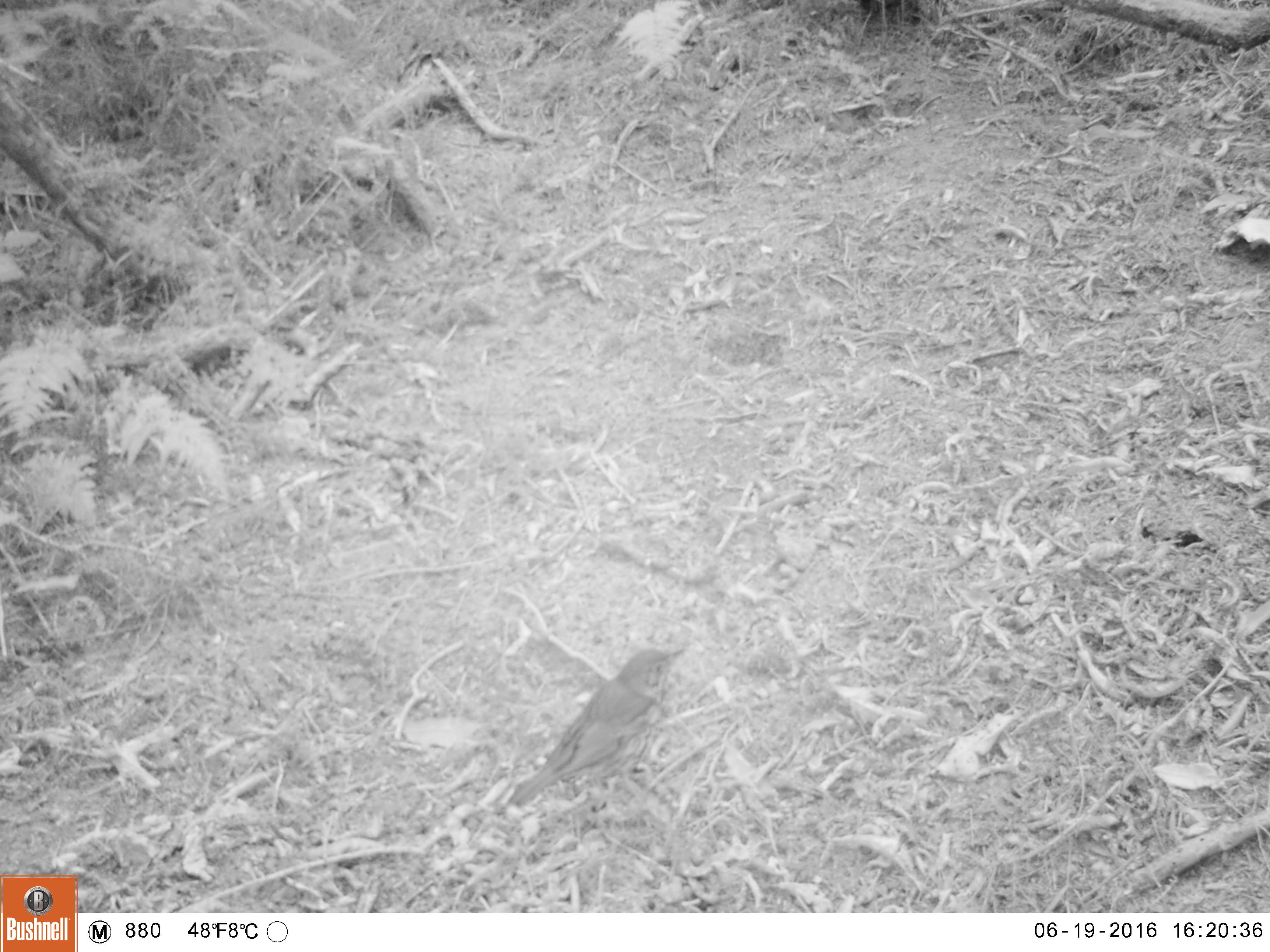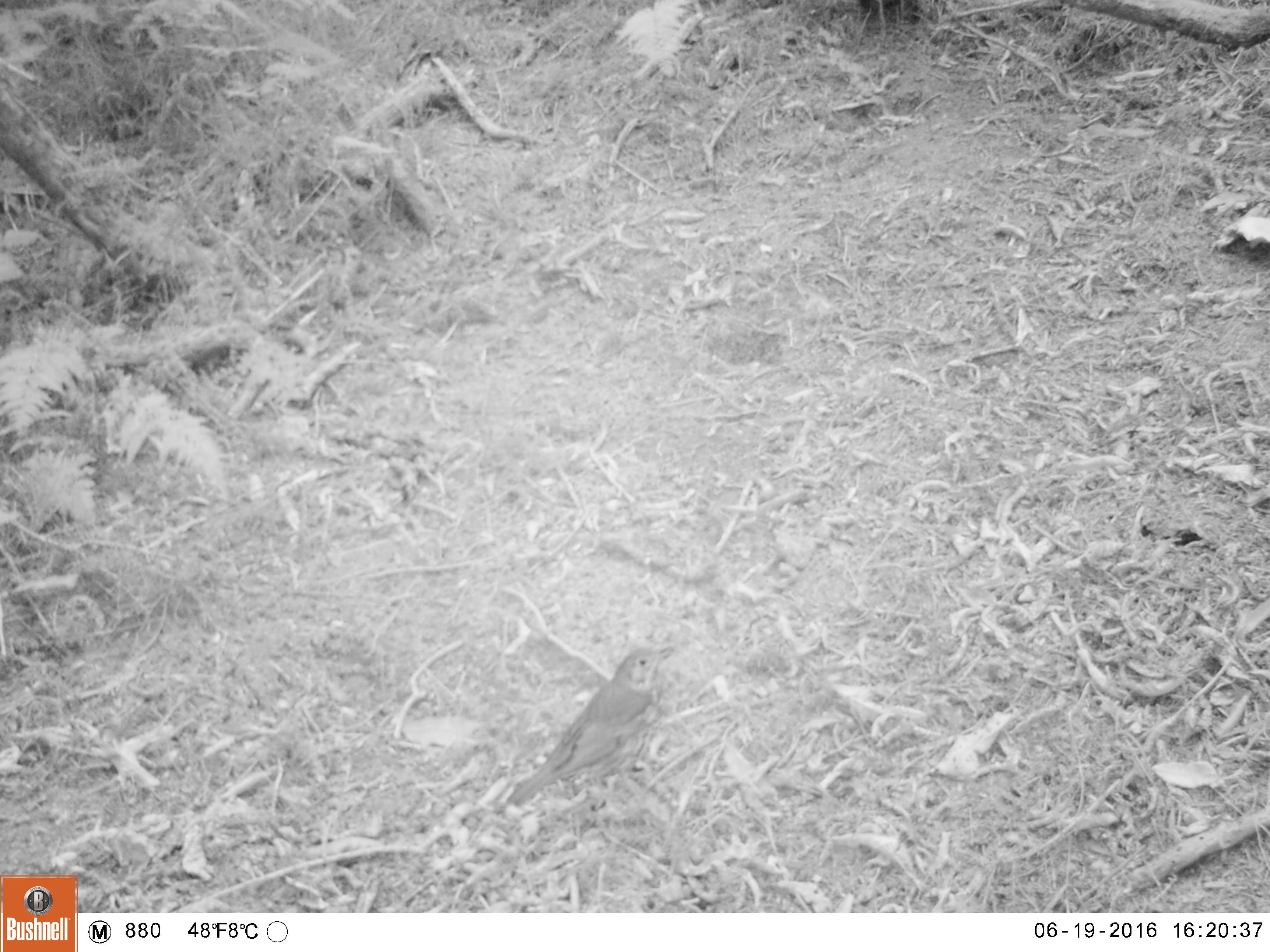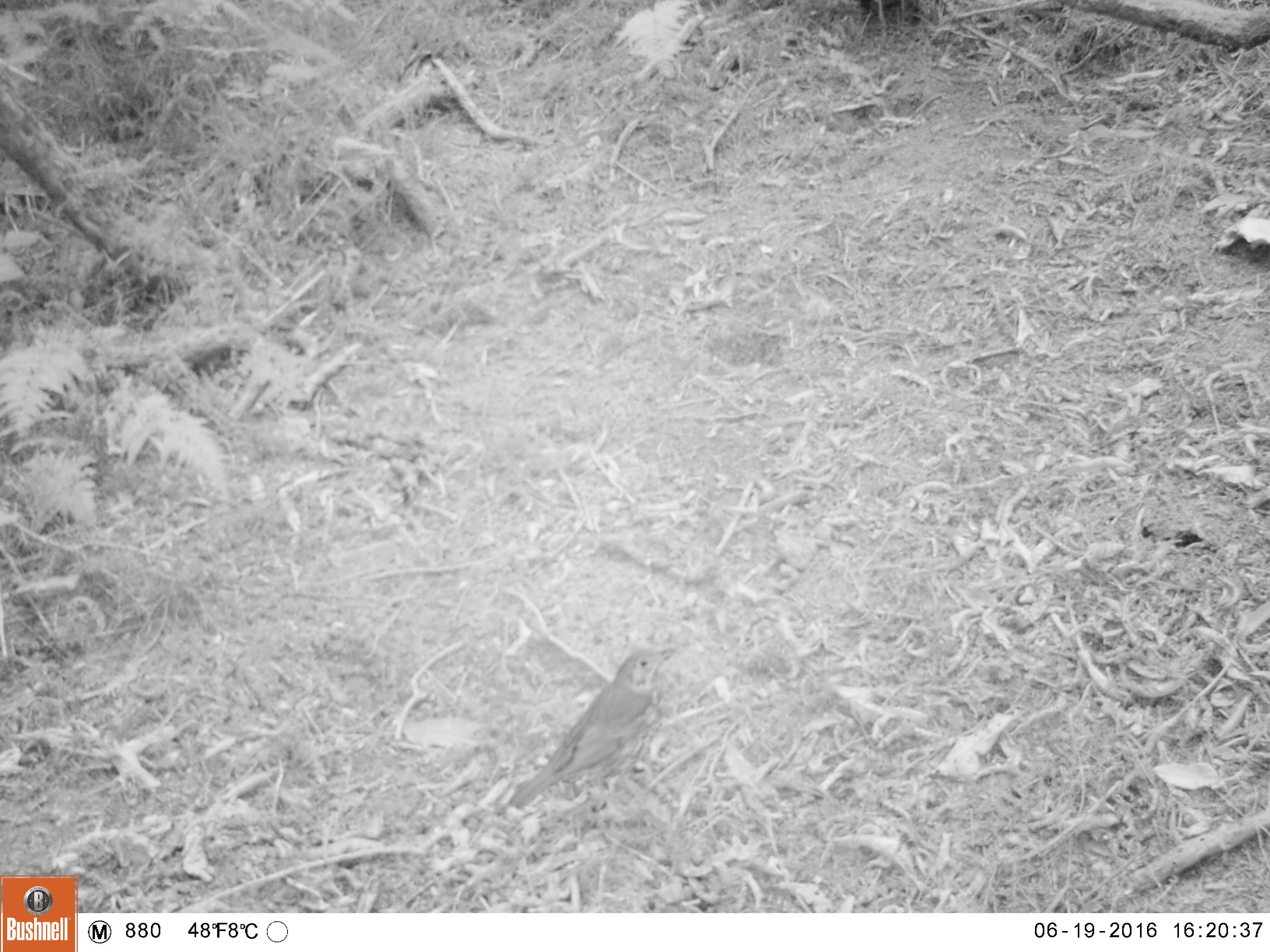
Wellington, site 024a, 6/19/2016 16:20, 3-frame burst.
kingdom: Animalia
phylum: Chordata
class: Aves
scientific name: Aves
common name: bird